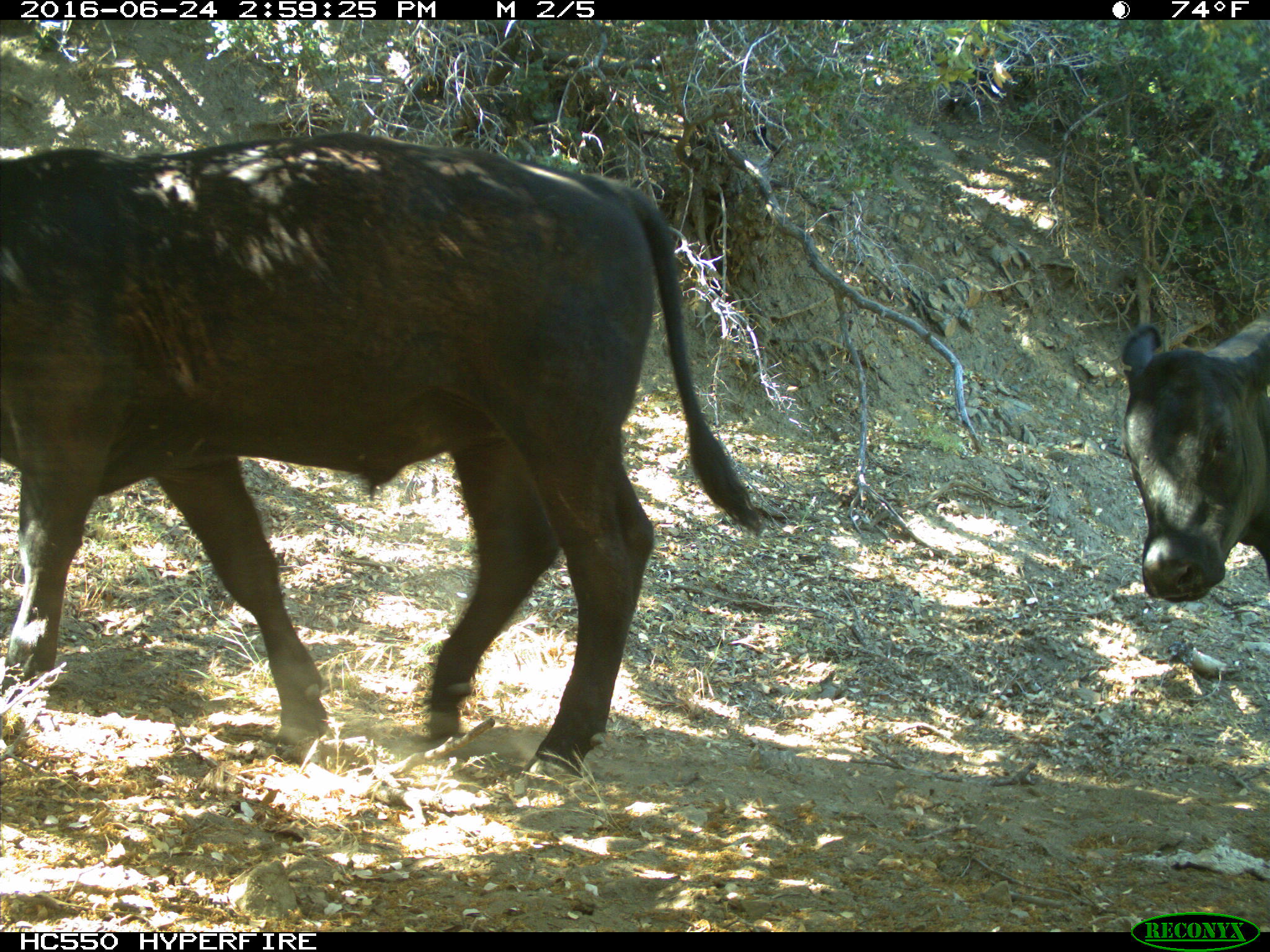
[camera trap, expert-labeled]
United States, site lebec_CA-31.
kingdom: Animalia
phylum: Chordata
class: Mammalia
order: Artiodactyla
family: Bovidae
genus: Bos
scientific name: Bos taurus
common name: domestic cow